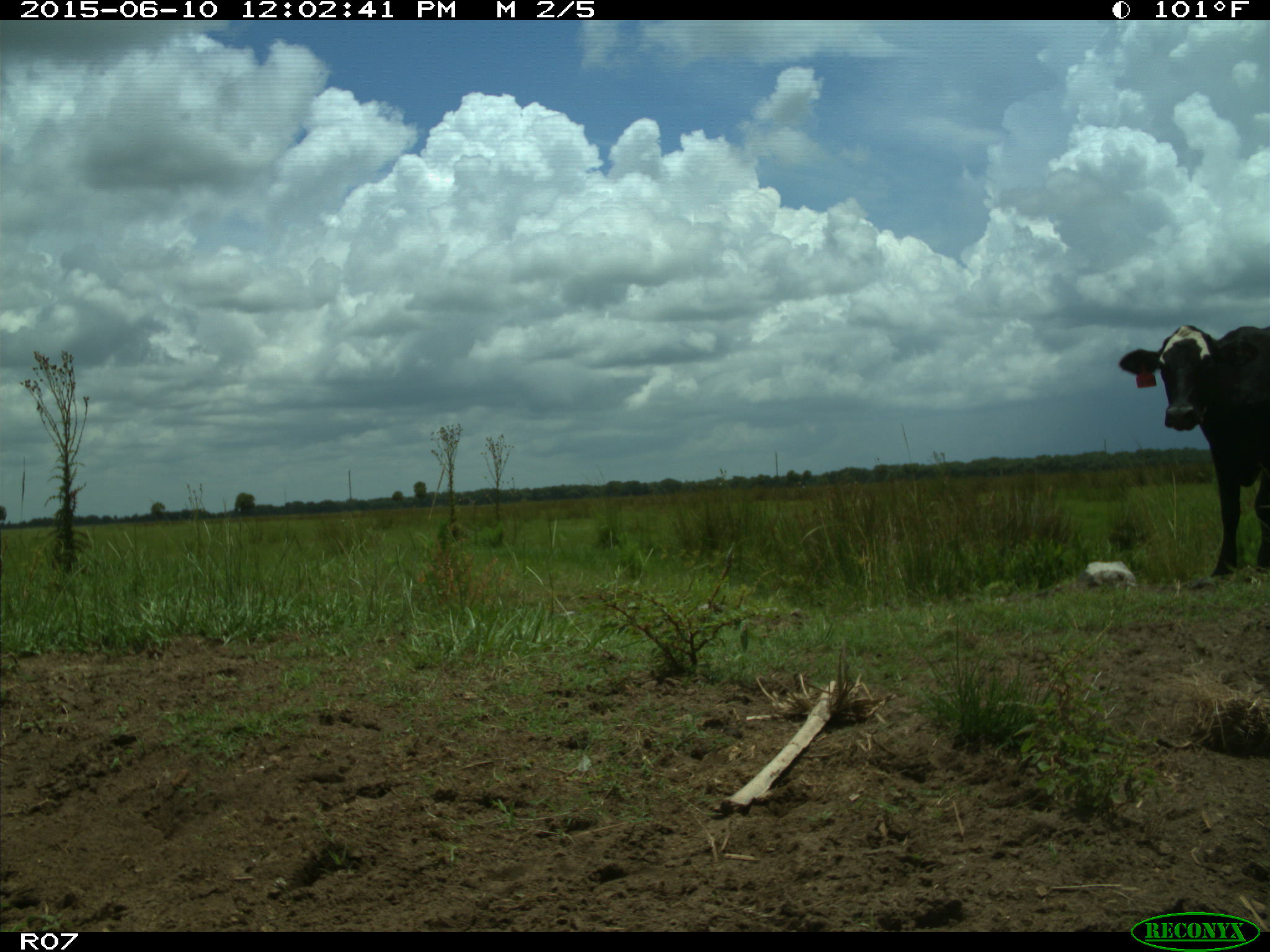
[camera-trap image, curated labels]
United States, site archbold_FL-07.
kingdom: Animalia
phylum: Chordata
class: Mammalia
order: Artiodactyla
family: Bovidae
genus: Bos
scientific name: Bos taurus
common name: domestic cow